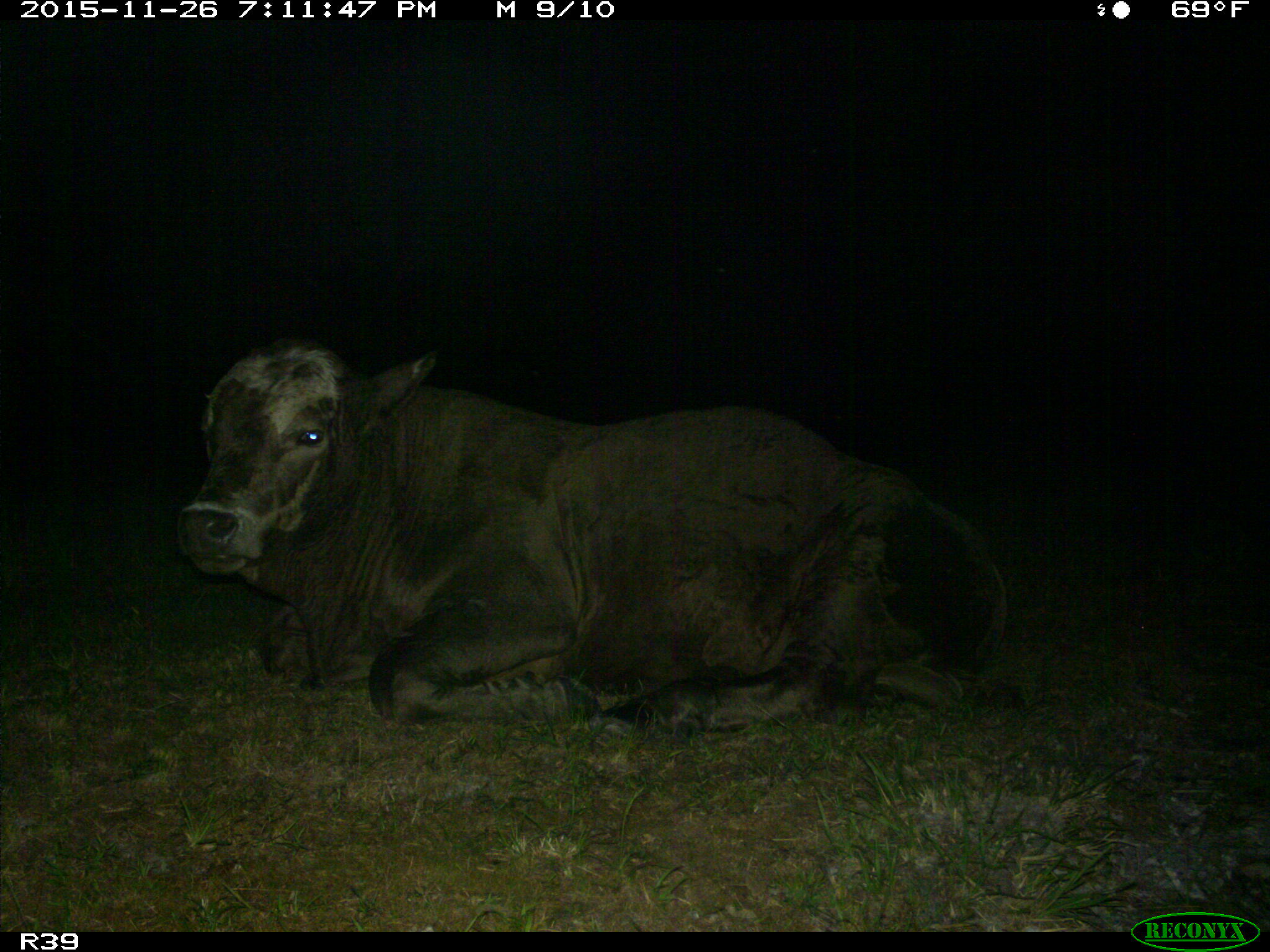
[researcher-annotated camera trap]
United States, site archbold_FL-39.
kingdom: Animalia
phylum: Chordata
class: Mammalia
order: Artiodactyla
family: Bovidae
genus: Bos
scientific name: Bos taurus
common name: domestic cow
Bos taurus (domestic cow).